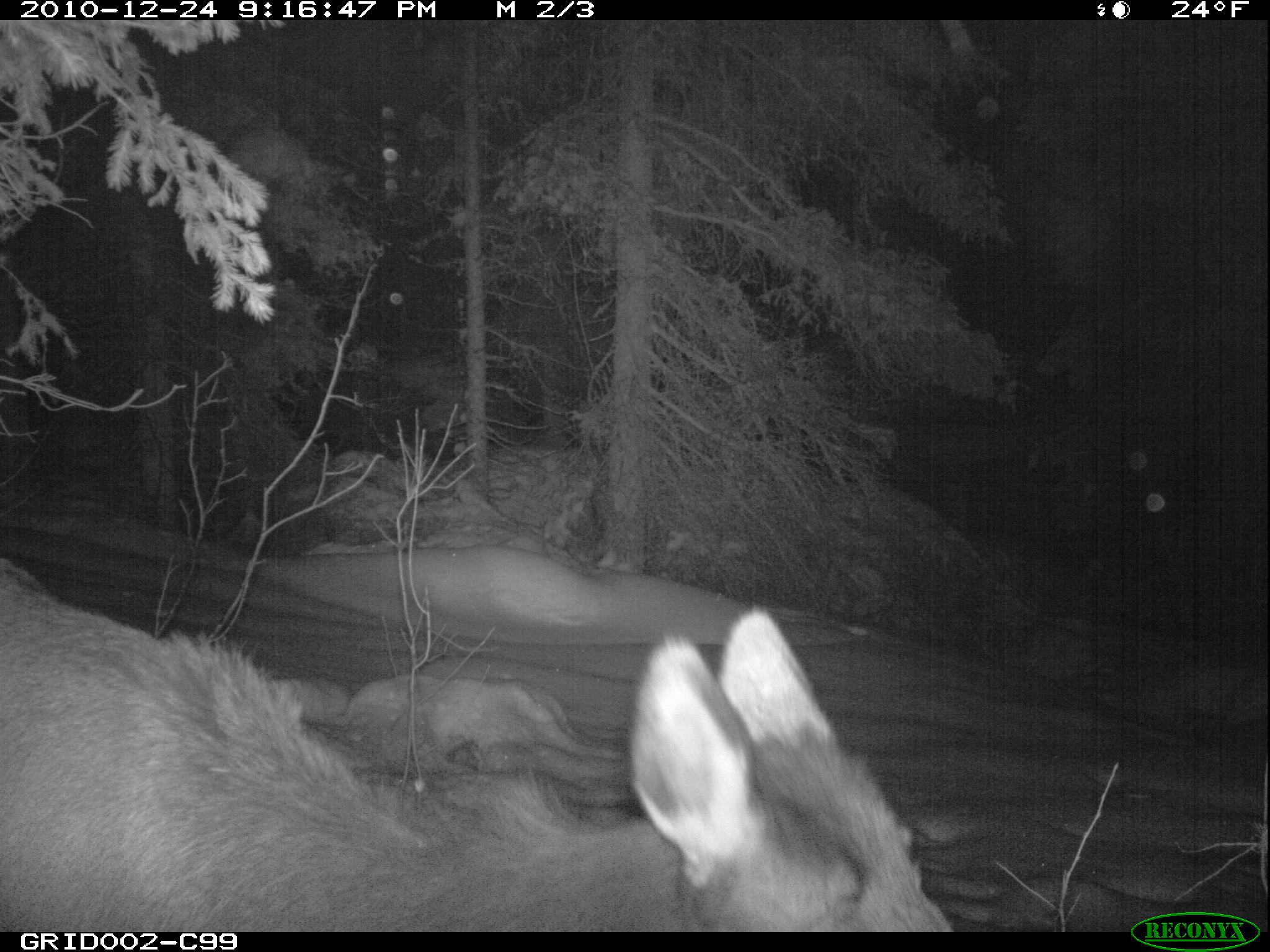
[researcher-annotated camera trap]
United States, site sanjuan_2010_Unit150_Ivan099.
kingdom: Animalia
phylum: Chordata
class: Mammalia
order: Artiodactyla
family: Cervidae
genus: Cervus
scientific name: Cervus elaphus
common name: red deer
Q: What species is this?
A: Cervus elaphus (red deer).